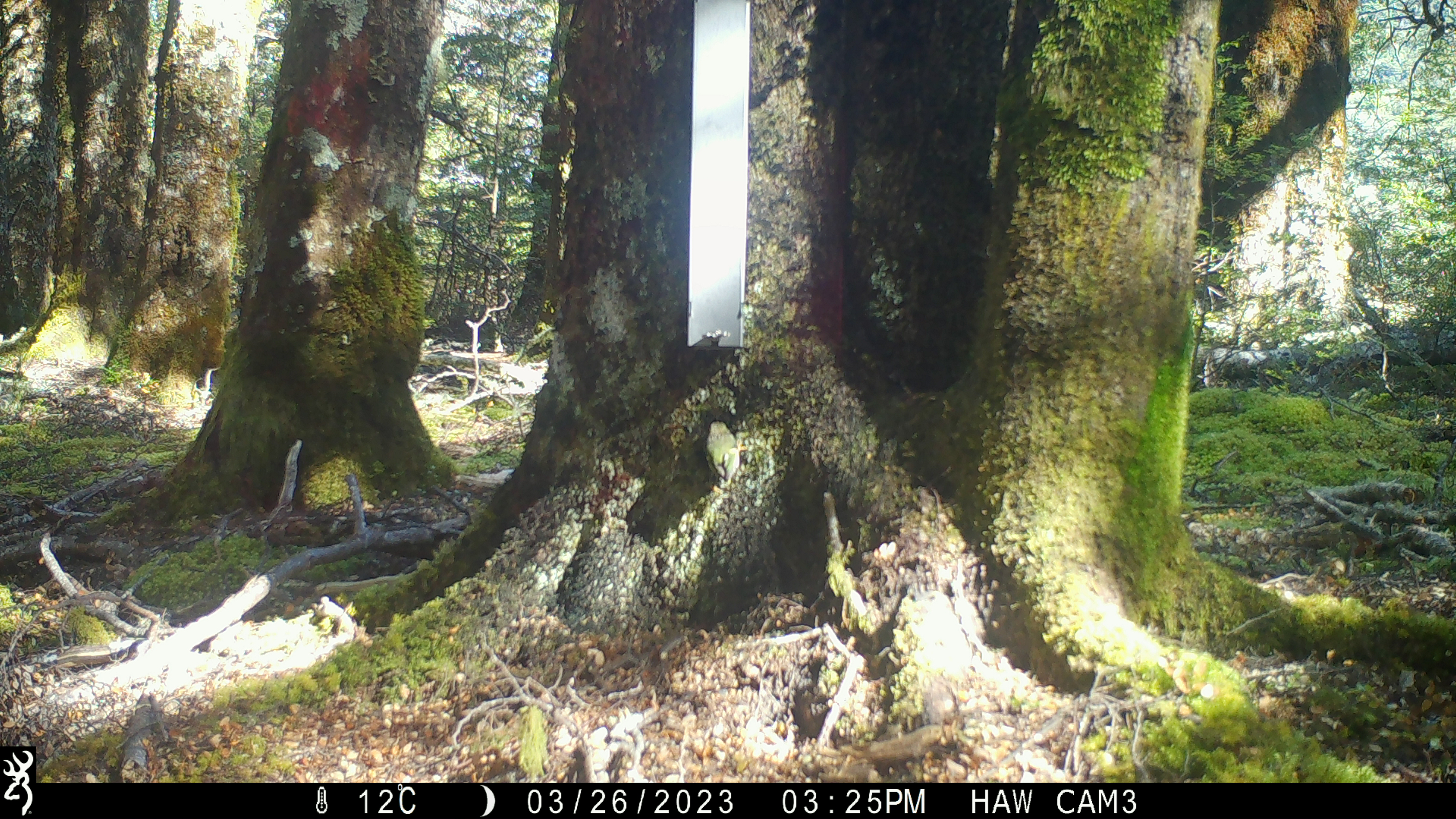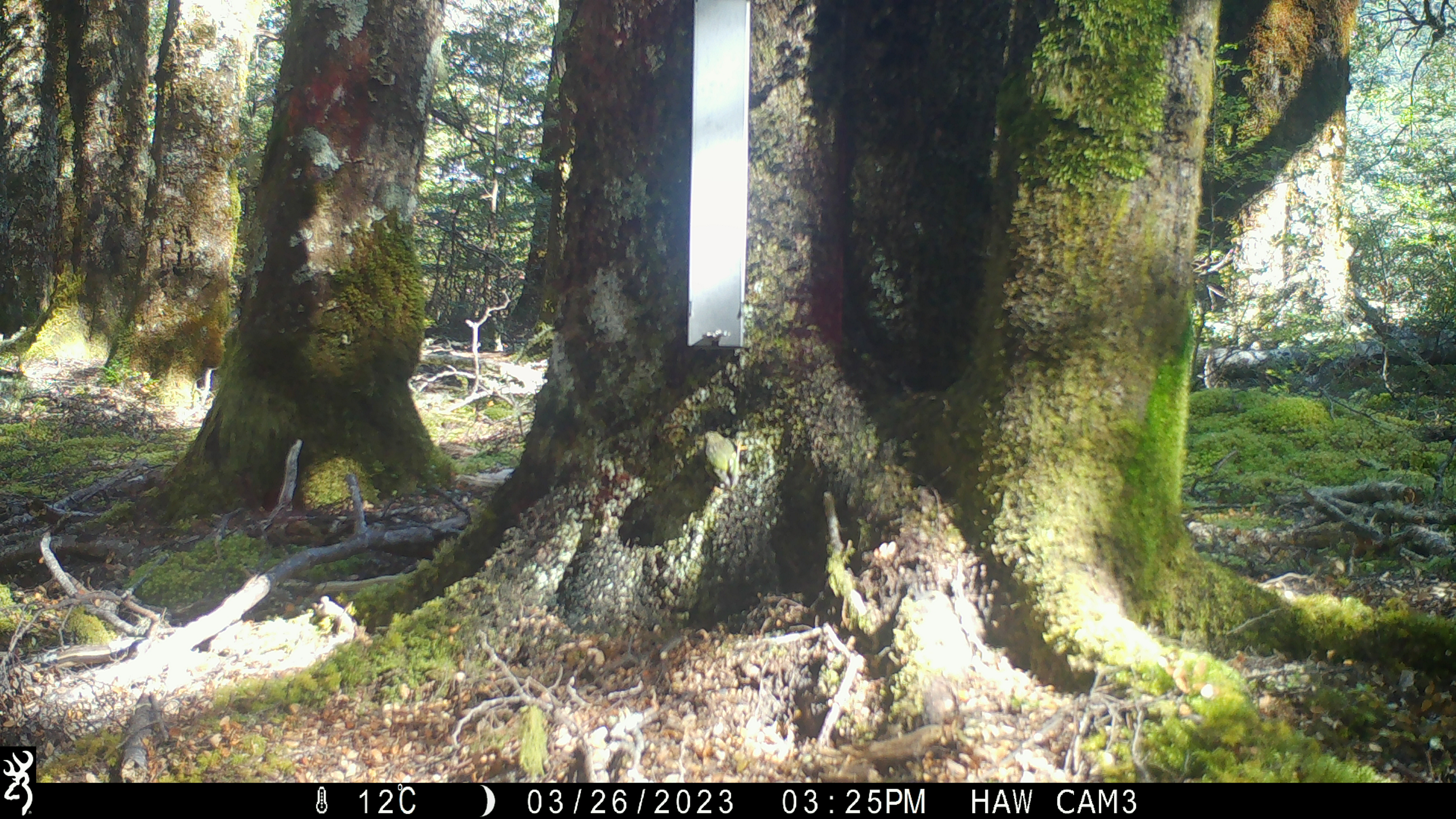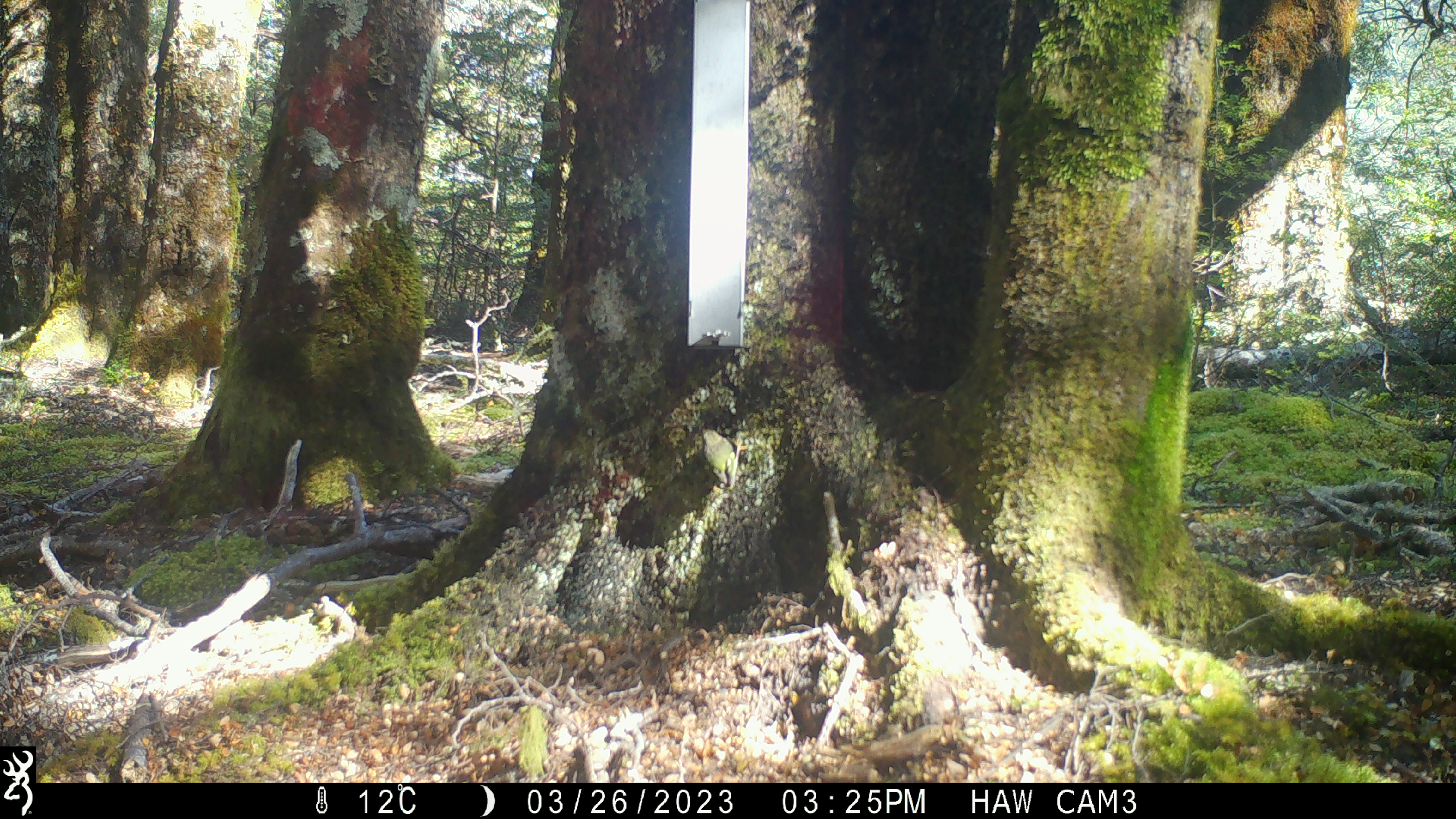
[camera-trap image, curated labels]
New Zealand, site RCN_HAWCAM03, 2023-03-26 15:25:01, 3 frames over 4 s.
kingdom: Animalia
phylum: Chordata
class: Aves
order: Passeriformes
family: Acanthisittidae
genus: Acanthisitta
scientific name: Acanthisitta chloris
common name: rifleman